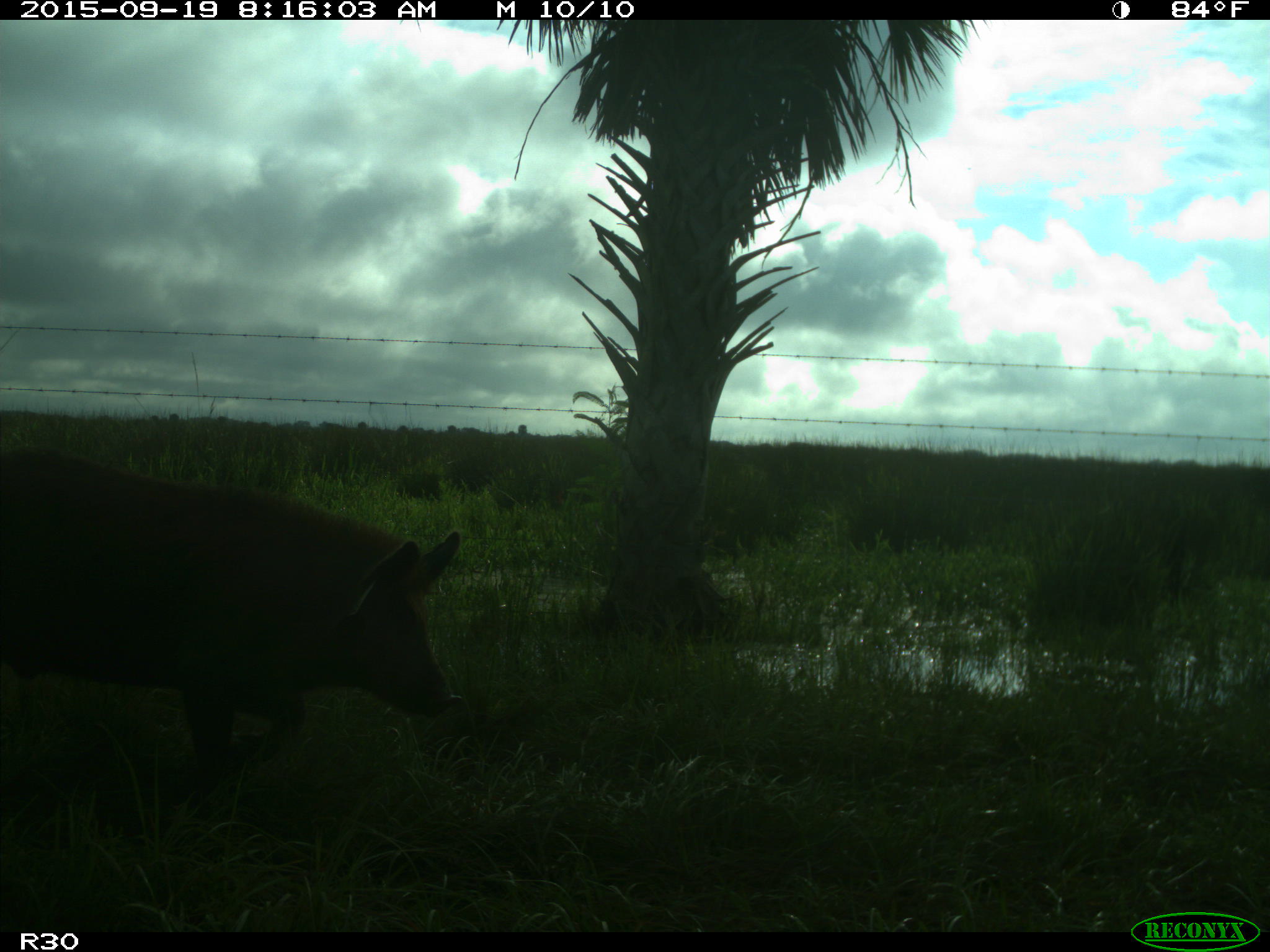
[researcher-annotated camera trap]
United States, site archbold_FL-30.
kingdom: Animalia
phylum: Chordata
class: Mammalia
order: Artiodactyla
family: Suidae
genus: Sus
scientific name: Sus scrofa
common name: wild boar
Sus scrofa (wild boar).